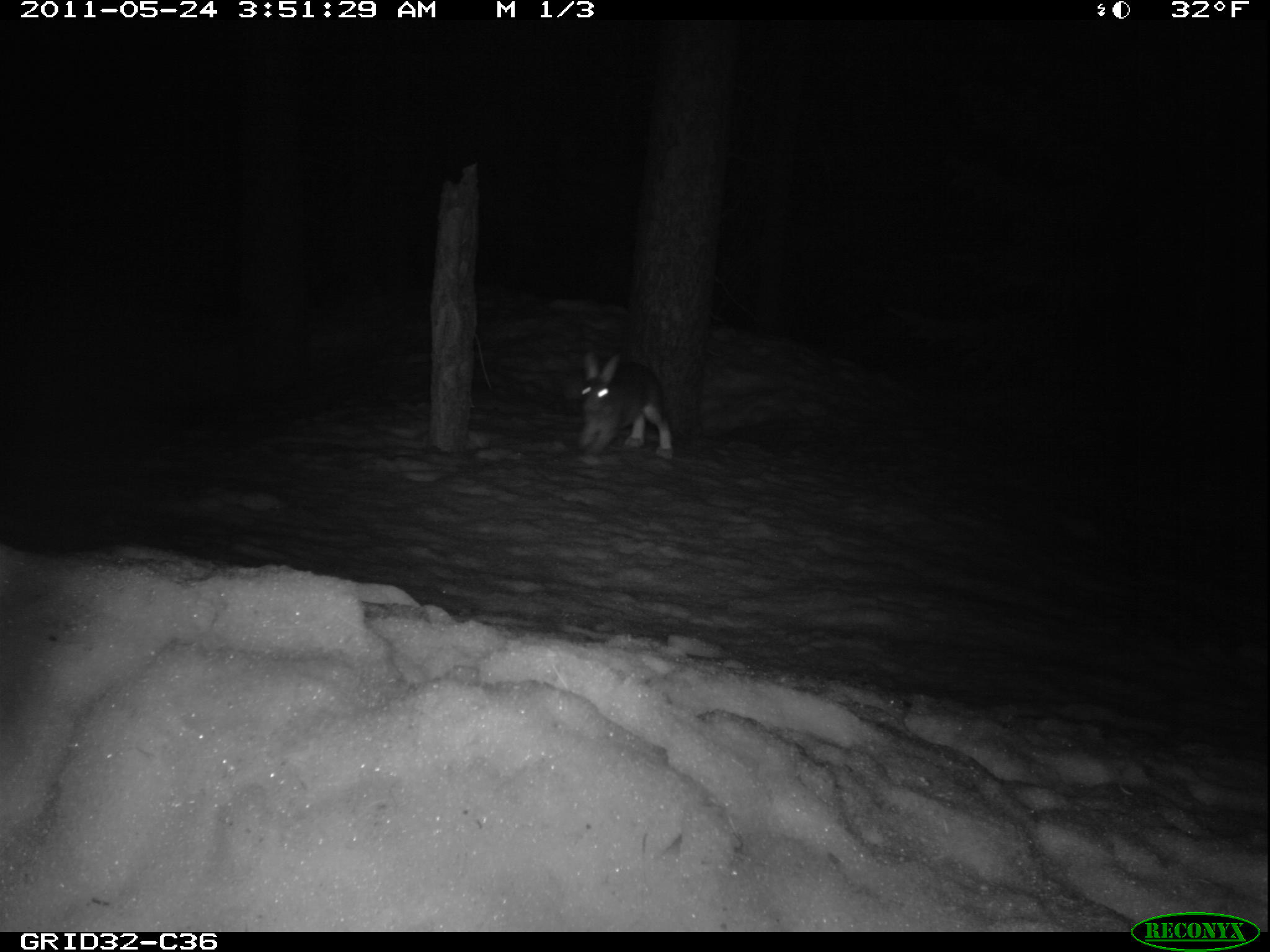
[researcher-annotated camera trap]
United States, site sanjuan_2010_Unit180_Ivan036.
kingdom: Animalia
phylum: Chordata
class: Mammalia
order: Lagomorpha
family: Leporidae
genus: Lepus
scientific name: Lepus americanus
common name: snowshoe hare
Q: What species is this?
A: Lepus americanus (snowshoe hare).